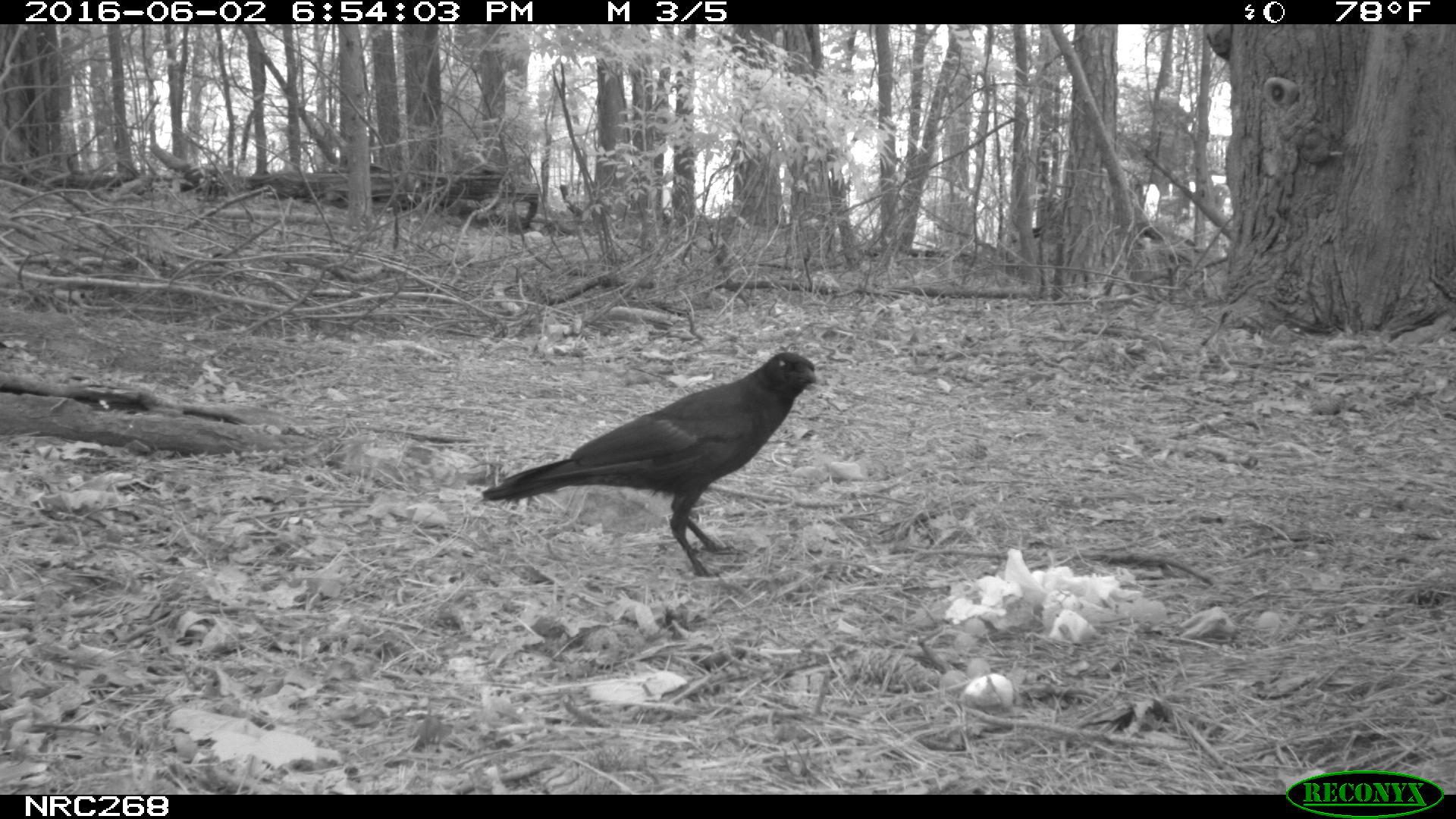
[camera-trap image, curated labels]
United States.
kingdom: Animalia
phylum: Chordata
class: Aves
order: Passeriformes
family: Corvidae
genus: Corvus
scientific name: Corvus brachyrhynchos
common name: american crow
American Crow (Corvus brachyrhynchos).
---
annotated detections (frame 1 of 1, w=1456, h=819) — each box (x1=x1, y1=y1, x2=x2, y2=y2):
American Crow: (x1=479, y1=347, x2=825, y2=566)